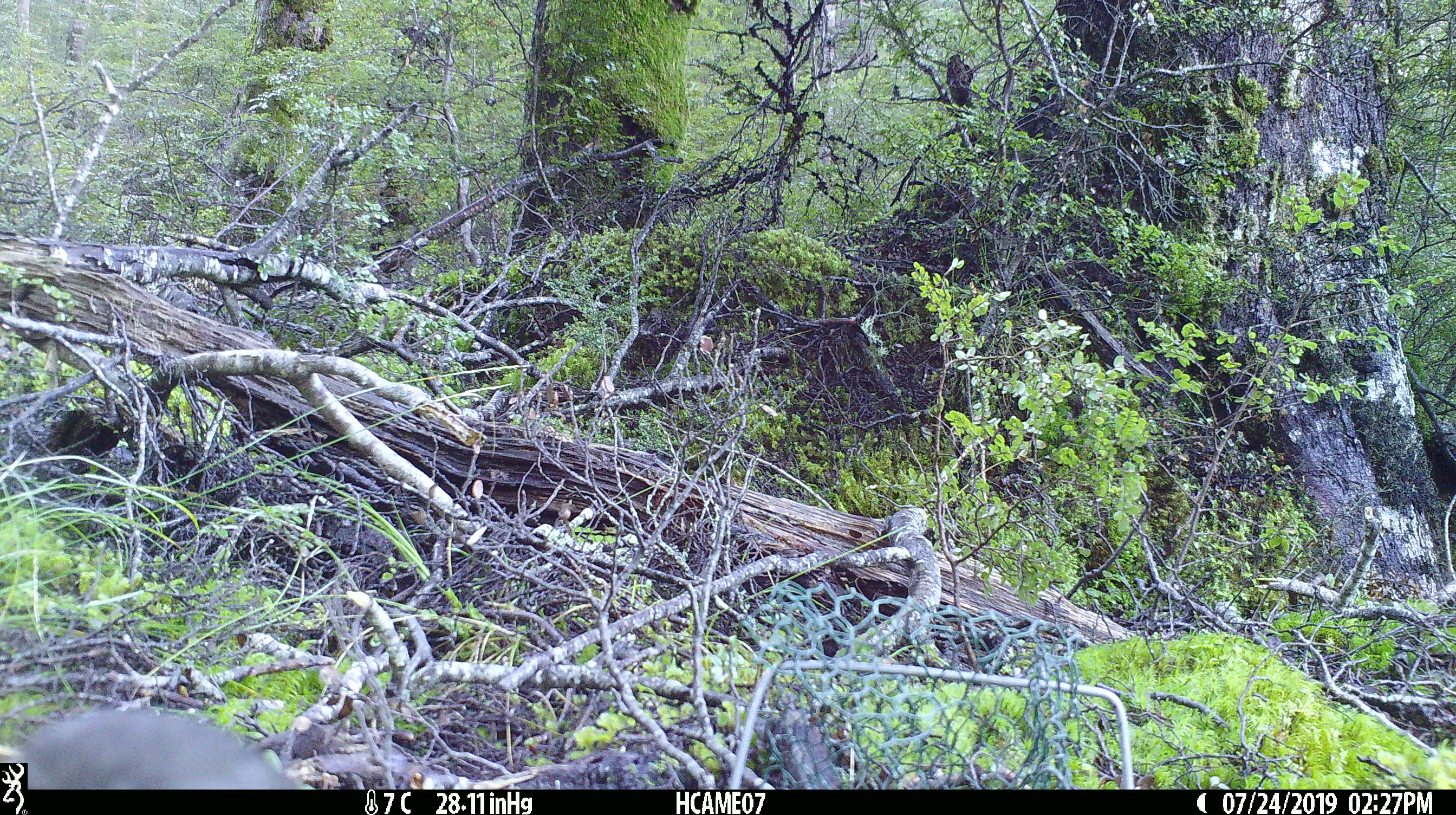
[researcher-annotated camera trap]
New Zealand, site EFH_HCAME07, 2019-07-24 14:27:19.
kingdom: Animalia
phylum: Chordata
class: Aves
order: Passeriformes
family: Petroicidae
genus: Petroica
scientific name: Petroica australis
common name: new zealand robin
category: robin